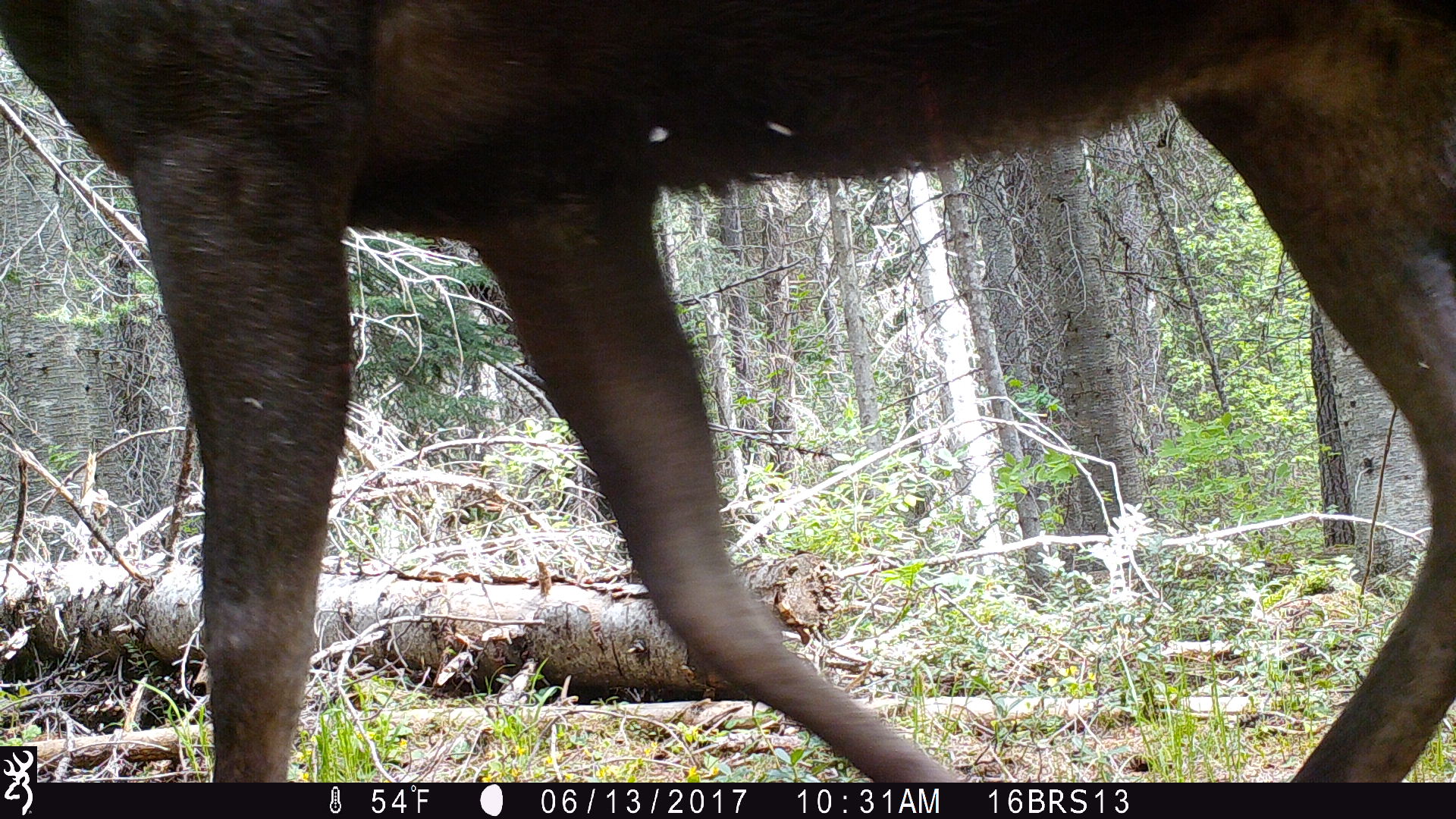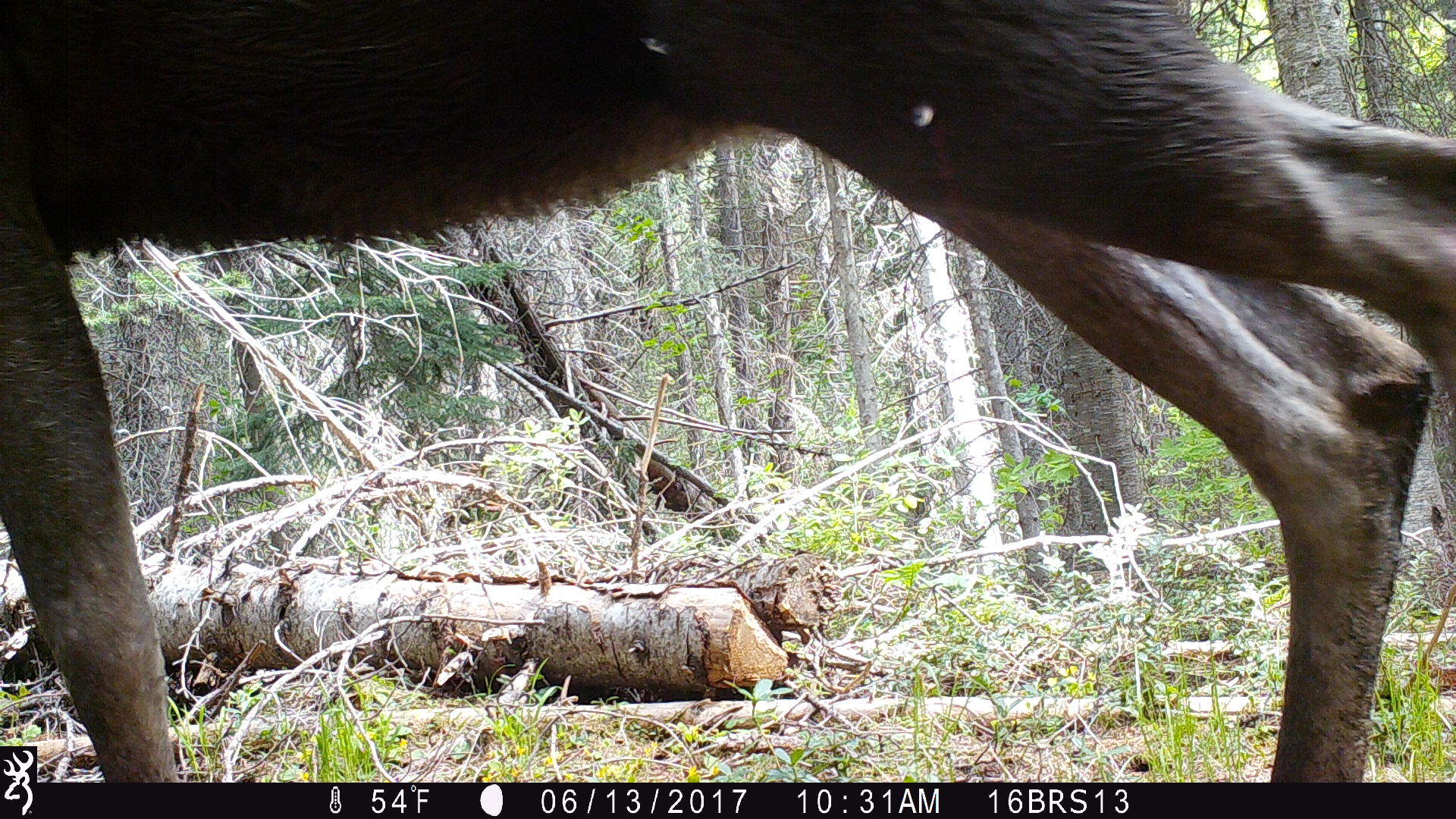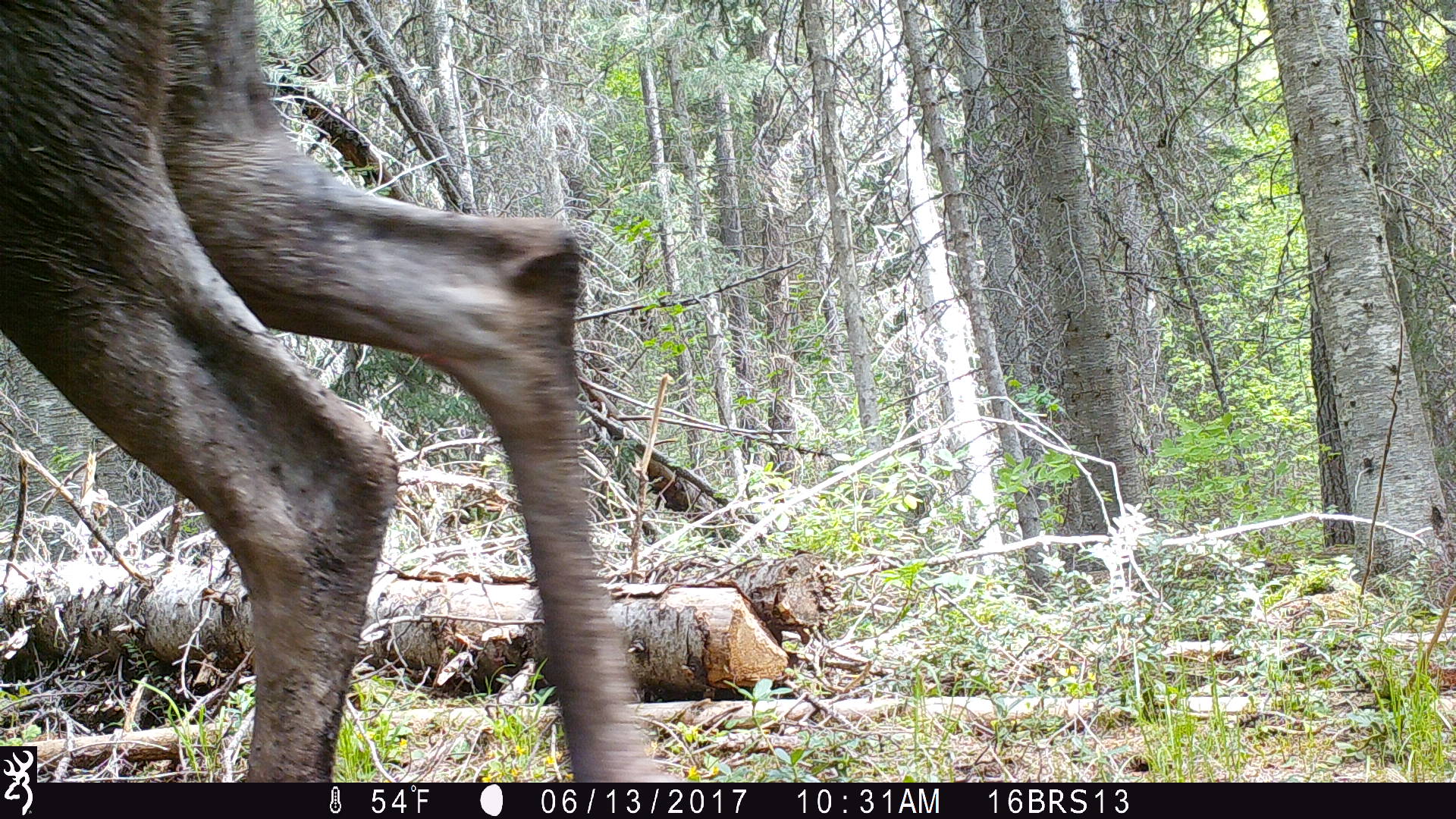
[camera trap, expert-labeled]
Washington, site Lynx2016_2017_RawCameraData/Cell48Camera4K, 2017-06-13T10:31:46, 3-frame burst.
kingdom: Animalia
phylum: Chordata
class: Mammalia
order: Artiodactyla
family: Cervidae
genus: Alces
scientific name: Alces alces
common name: moose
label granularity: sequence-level